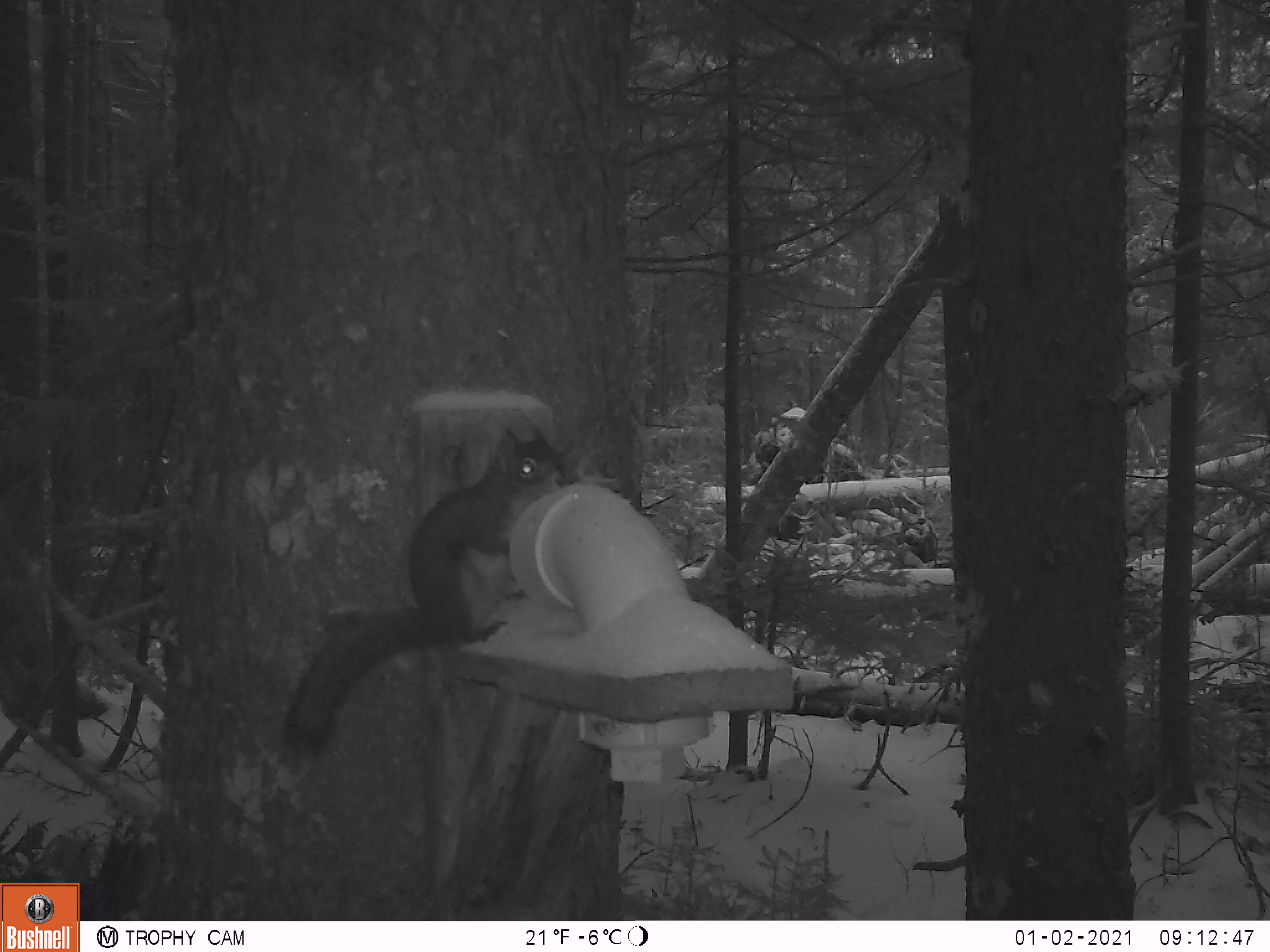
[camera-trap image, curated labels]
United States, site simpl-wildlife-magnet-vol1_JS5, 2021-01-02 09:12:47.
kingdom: Animalia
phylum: Chordata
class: Mammalia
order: Rodentia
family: Sciuridae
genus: Tamiasciurus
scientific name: Tamiasciurus hudsonicus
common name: red squirrel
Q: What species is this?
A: Red squirrel (Tamiasciurus hudsonicus).